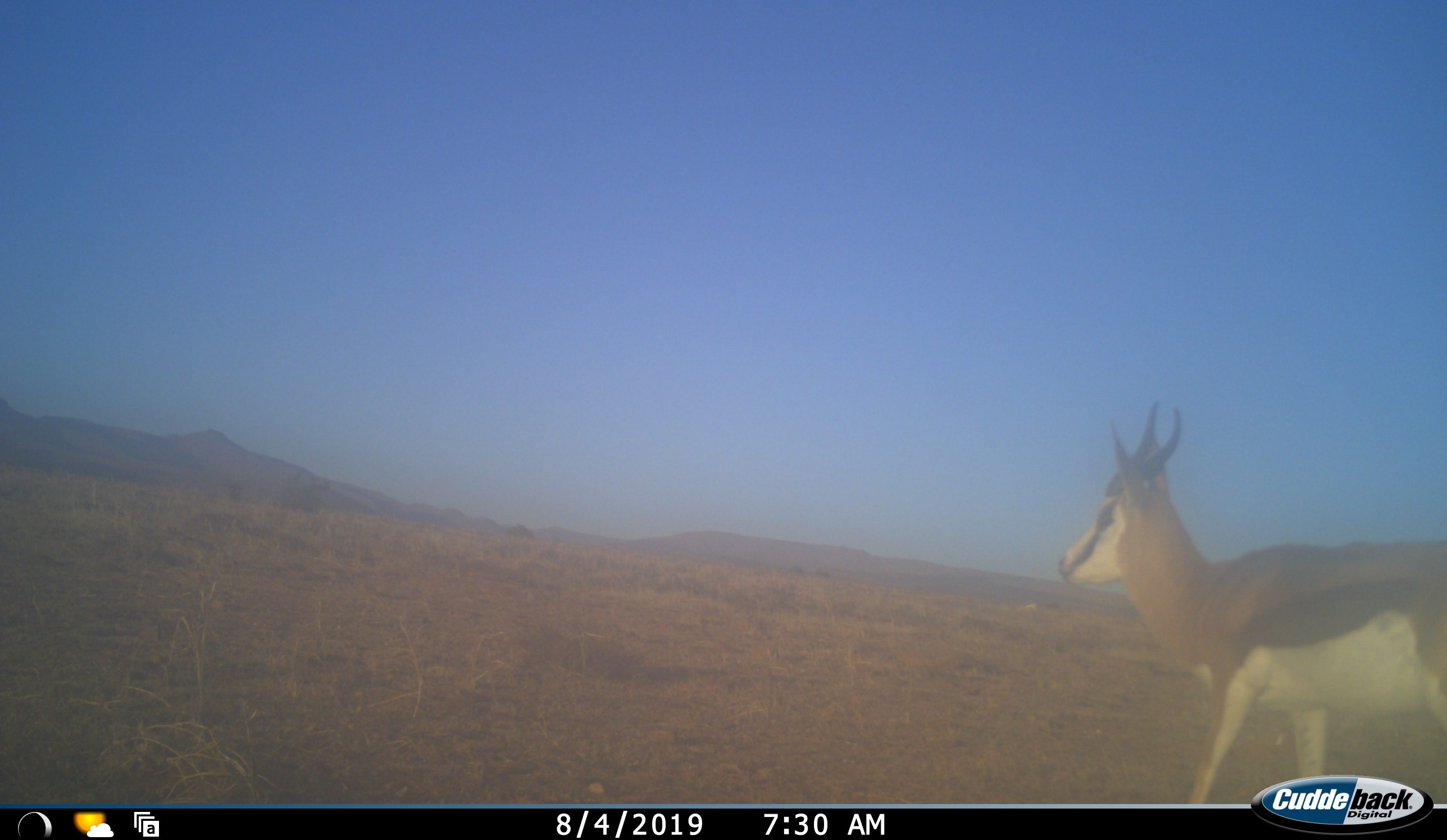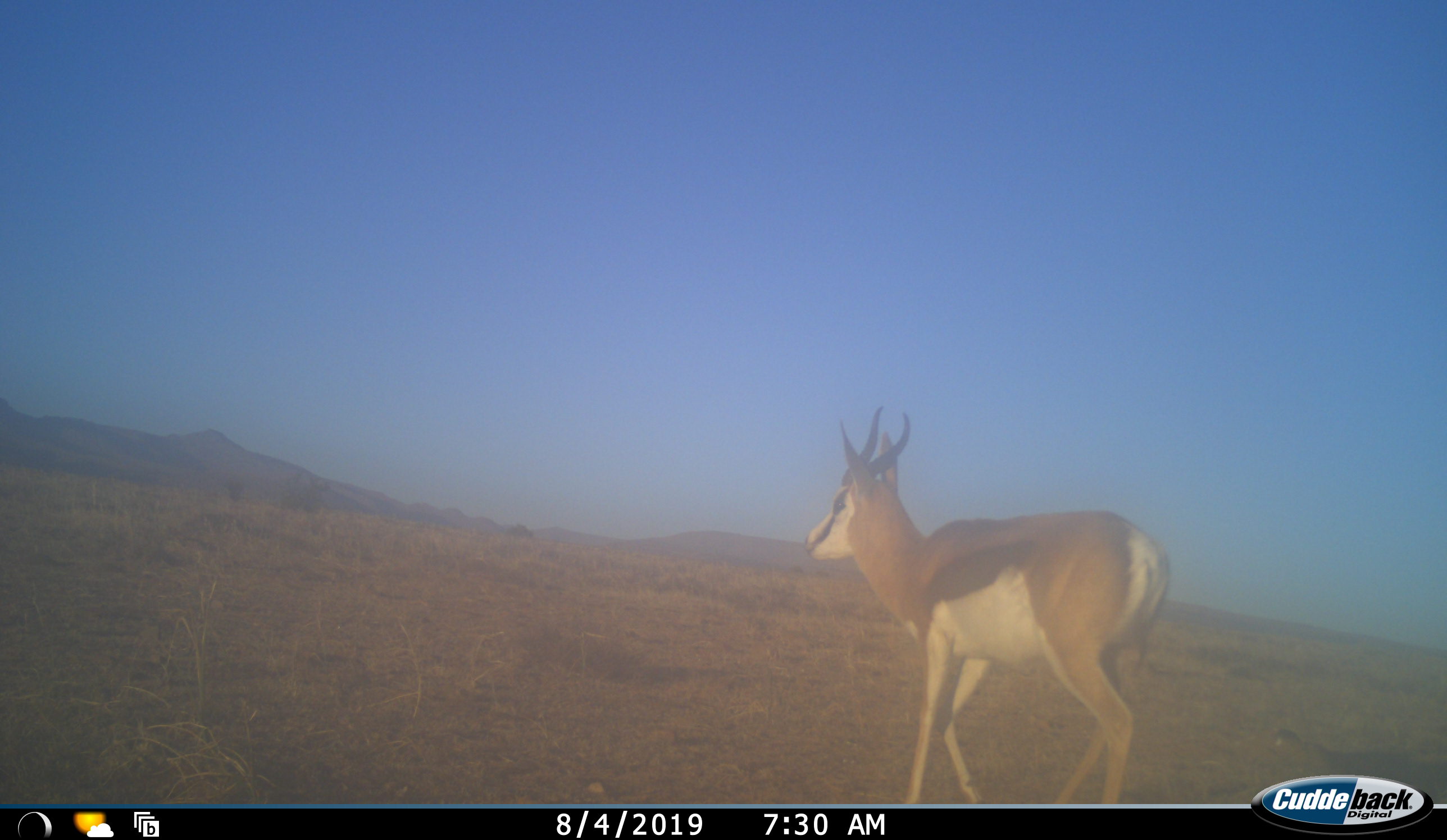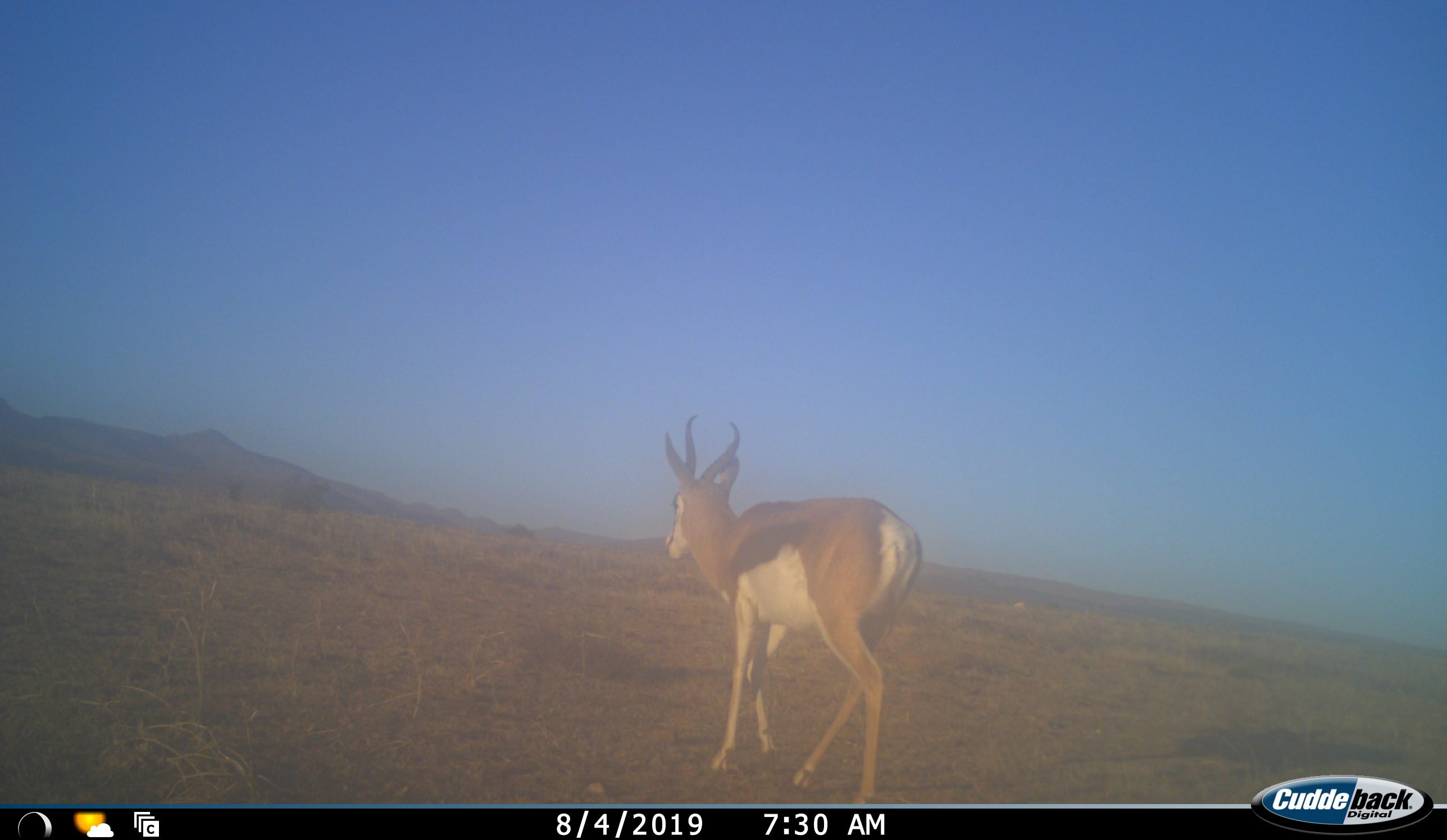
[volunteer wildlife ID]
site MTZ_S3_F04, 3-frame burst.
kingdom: Animalia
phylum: Chordata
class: Mammalia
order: Artiodactyla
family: Bovidae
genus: Antidorcas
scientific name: Antidorcas marsupialis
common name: springbok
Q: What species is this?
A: Springbok (Antidorcas marsupialis).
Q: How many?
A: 1.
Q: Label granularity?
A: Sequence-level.